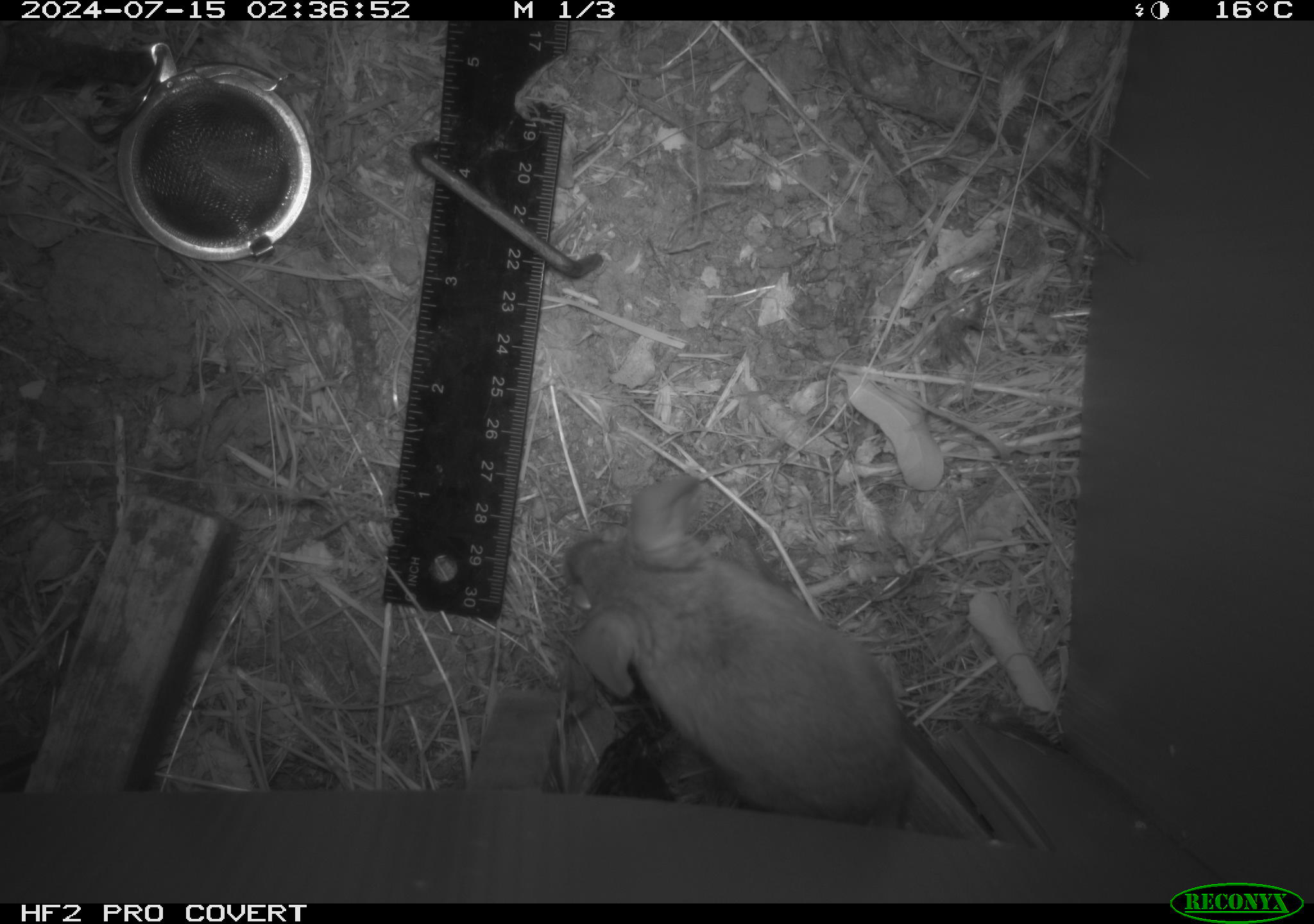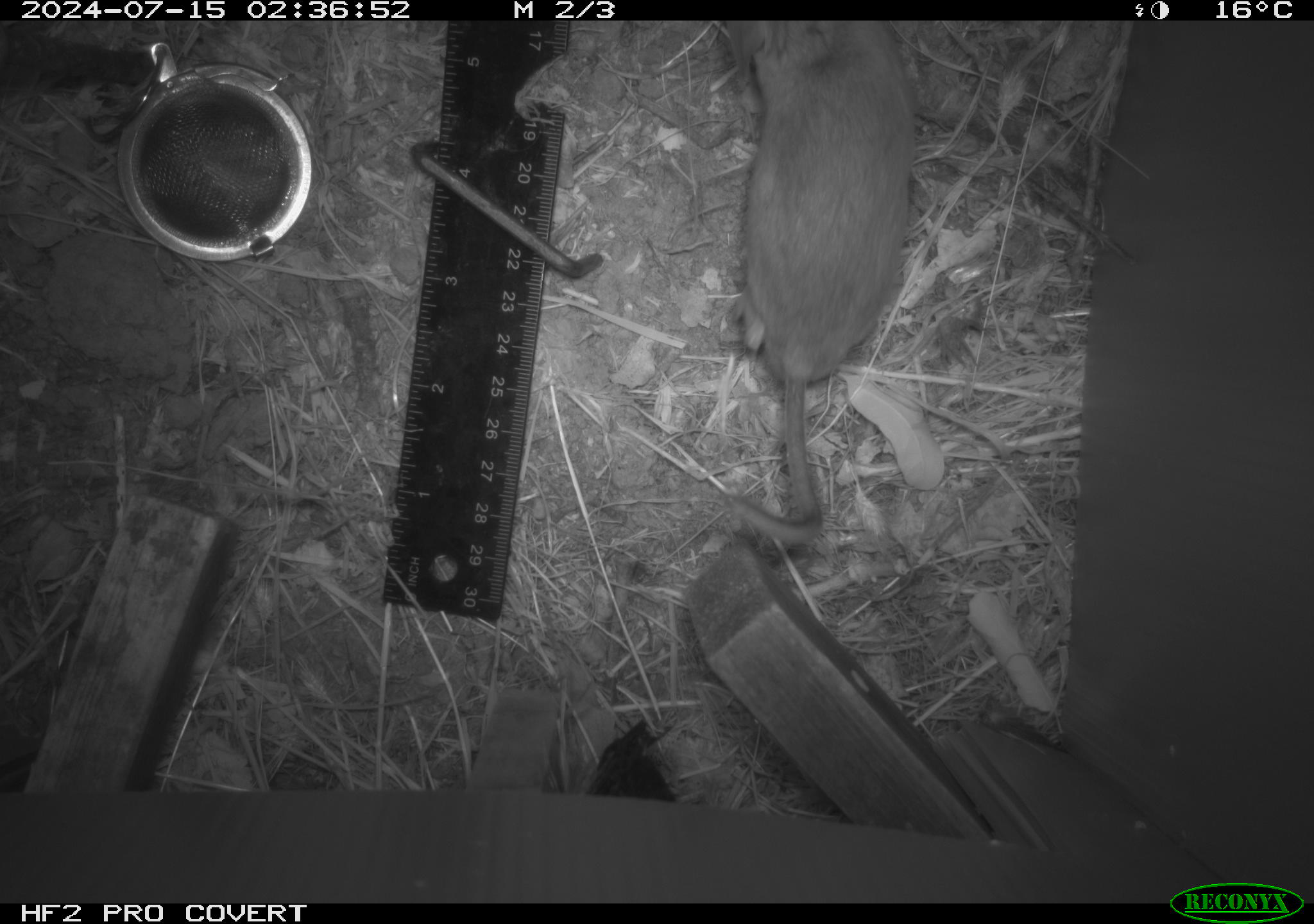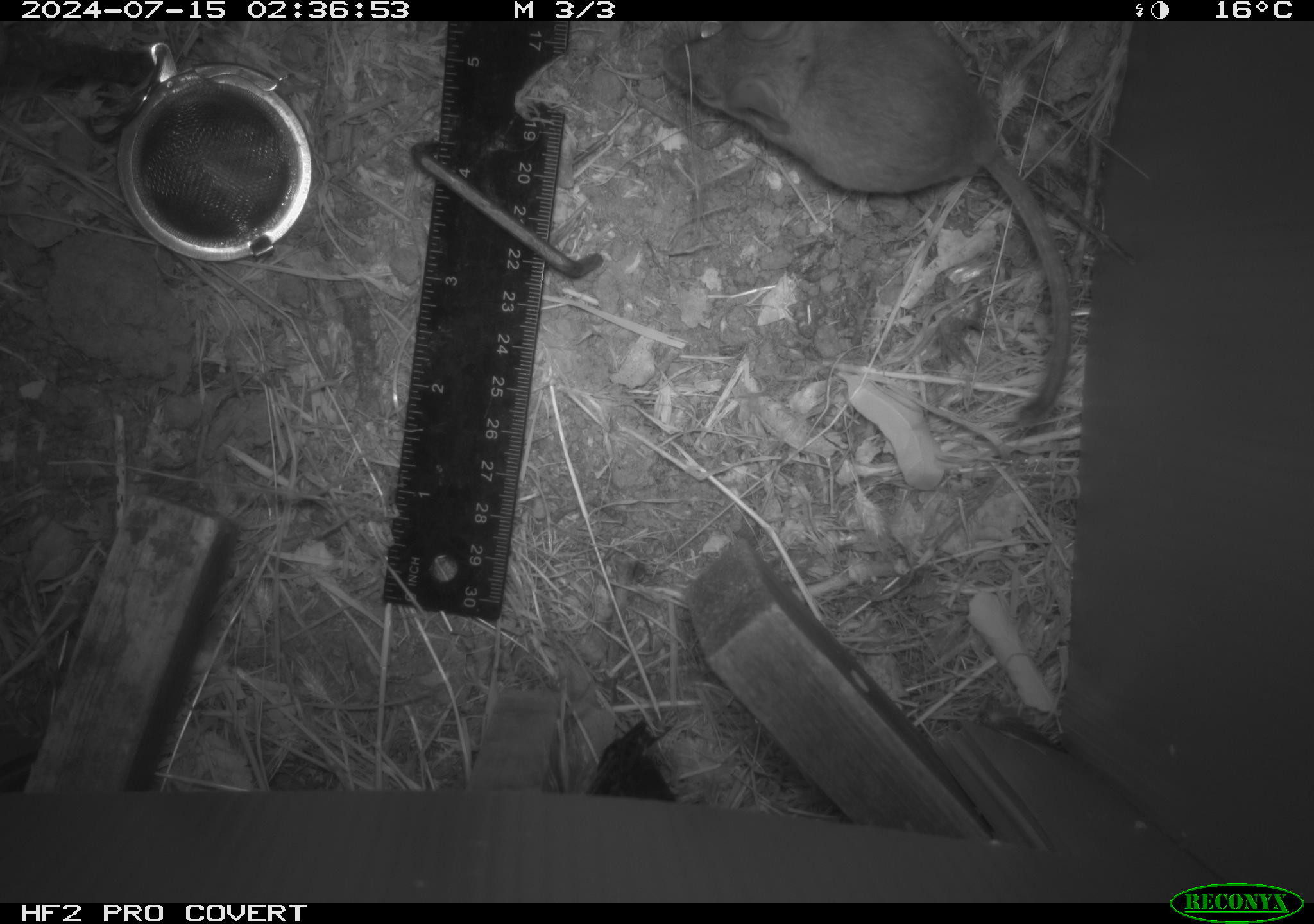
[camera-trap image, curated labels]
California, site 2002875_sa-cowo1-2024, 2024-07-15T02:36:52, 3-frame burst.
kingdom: Animalia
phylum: Chordata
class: Mammalia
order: Rodentia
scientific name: Rodentia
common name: rodent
Rodent (Rodentia).